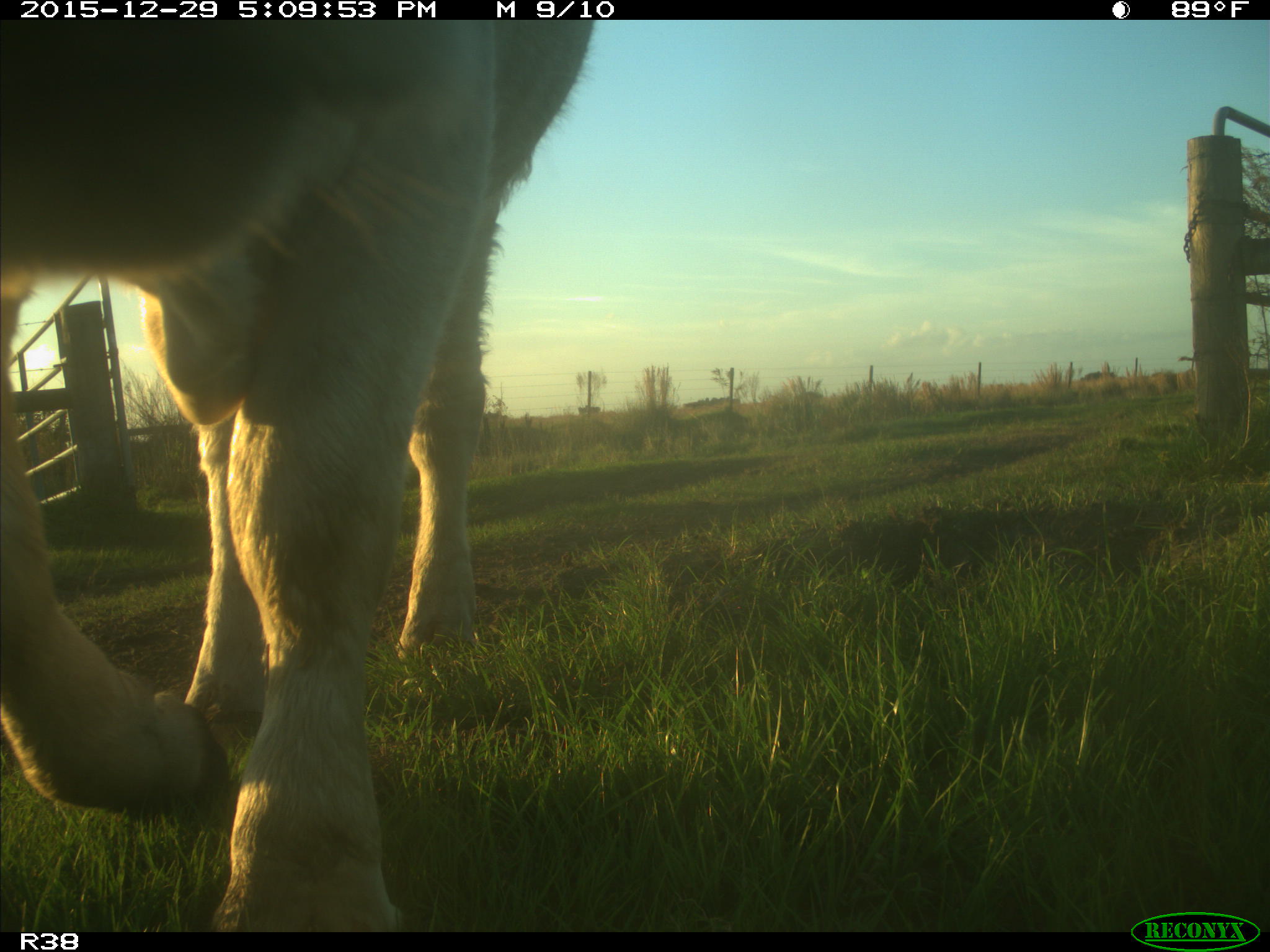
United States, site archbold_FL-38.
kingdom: Animalia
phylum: Chordata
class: Mammalia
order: Artiodactyla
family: Bovidae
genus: Bos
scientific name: Bos taurus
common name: domestic cow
Bos taurus (domestic cow).